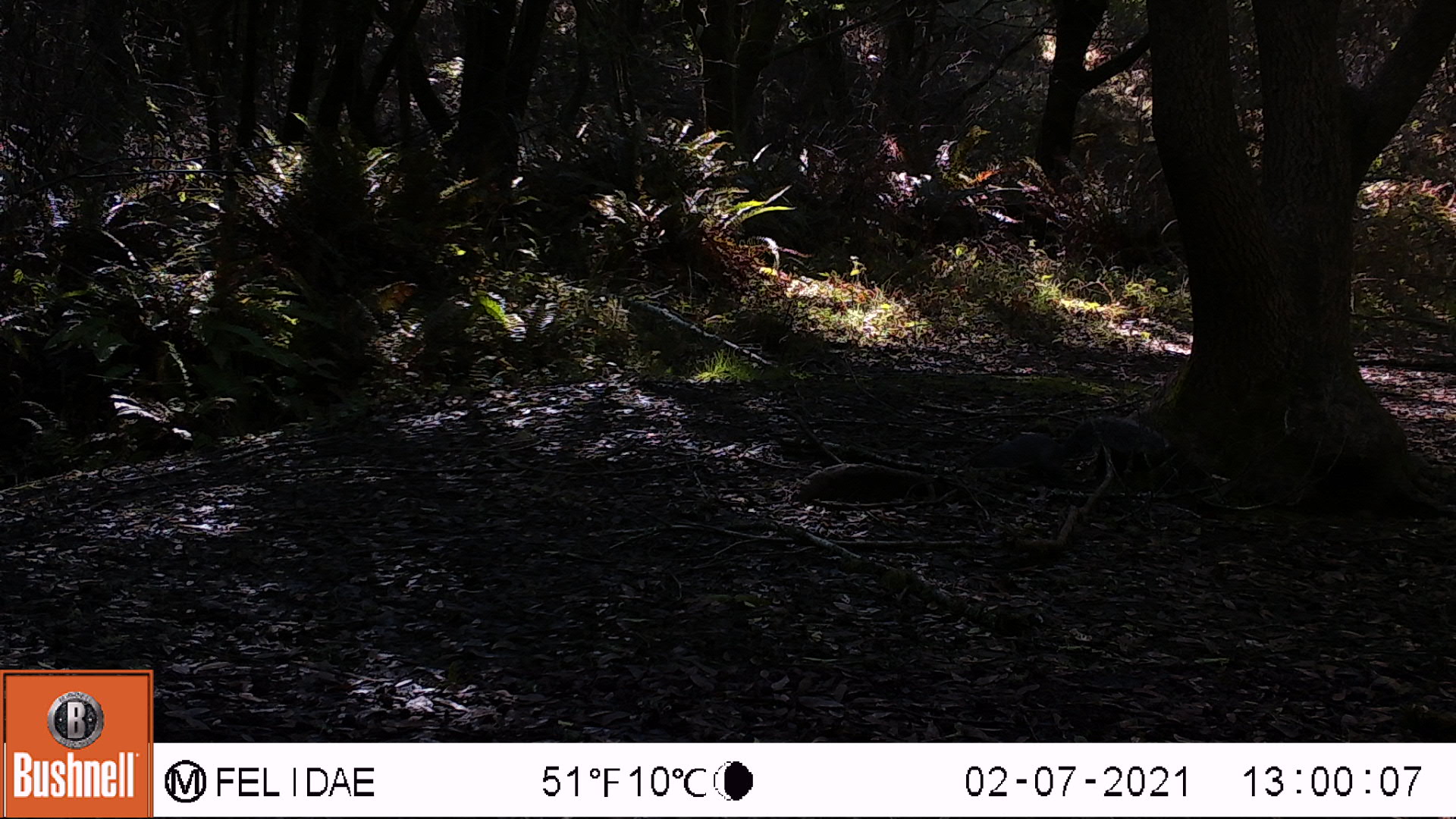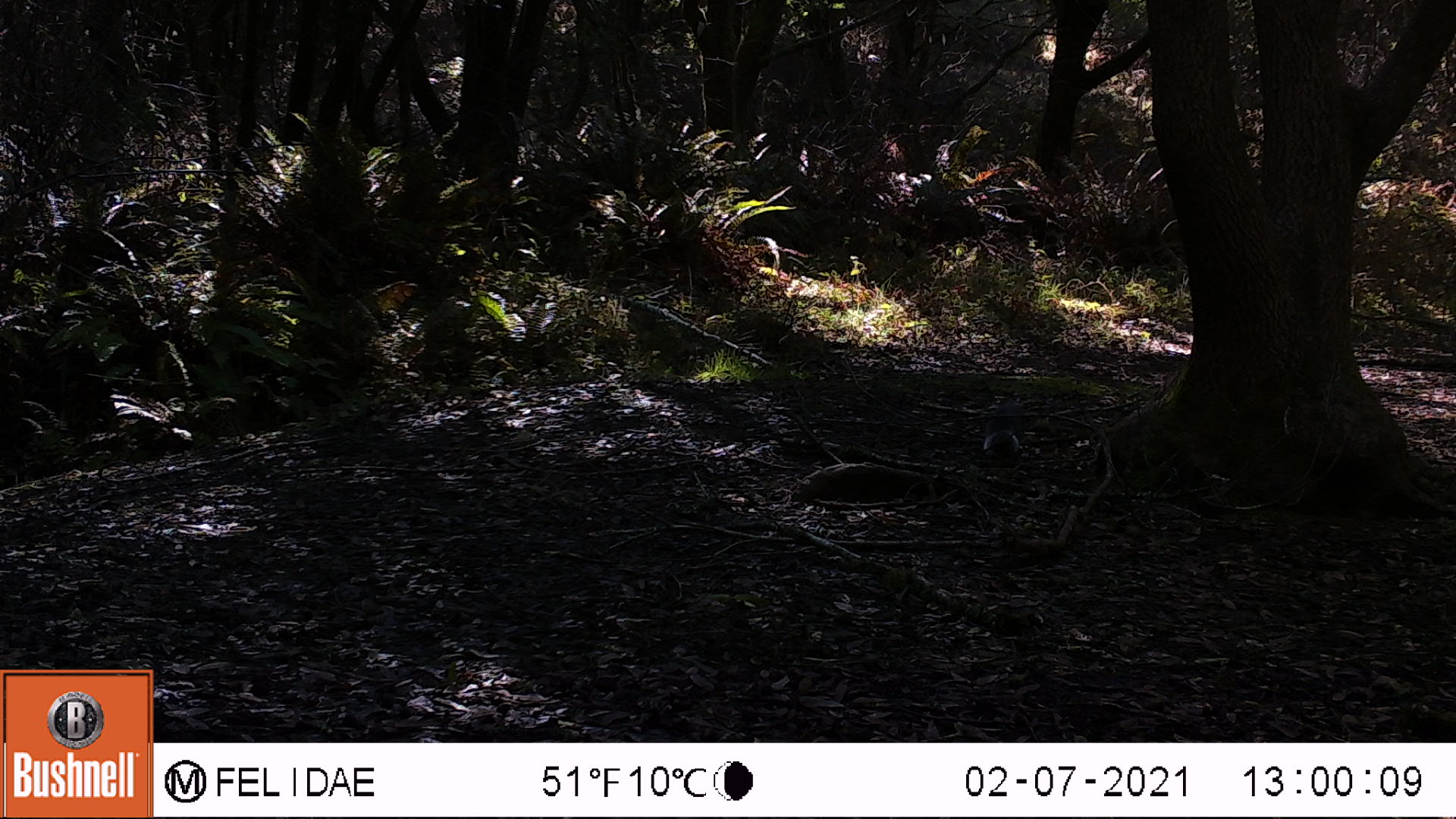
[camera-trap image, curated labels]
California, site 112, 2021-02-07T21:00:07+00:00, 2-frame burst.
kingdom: Animalia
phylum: Chordata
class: Mammalia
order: Rodentia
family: Sciuridae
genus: Sciurus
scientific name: Sciurus griseus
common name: western gray squirrel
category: western grey squirrel